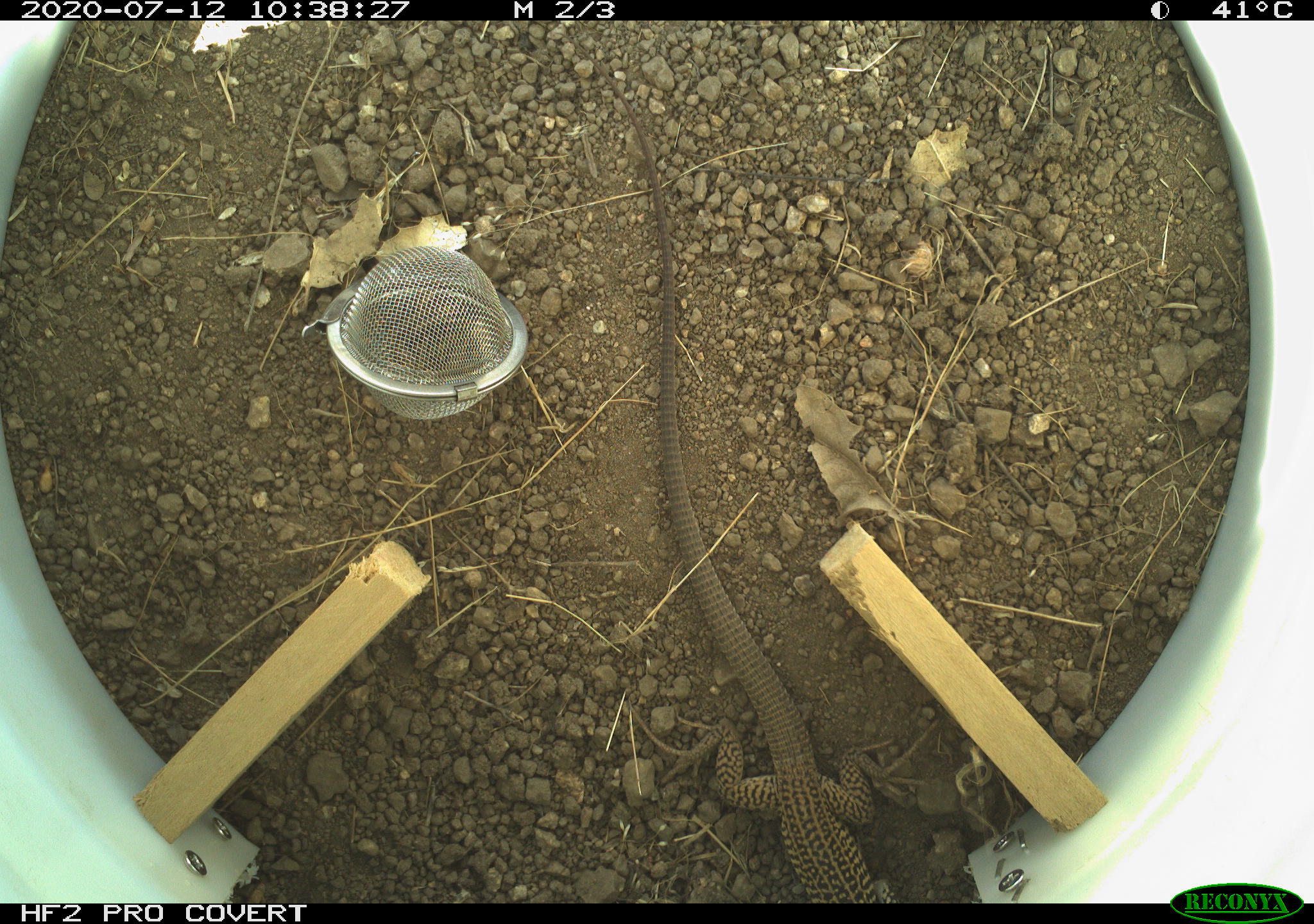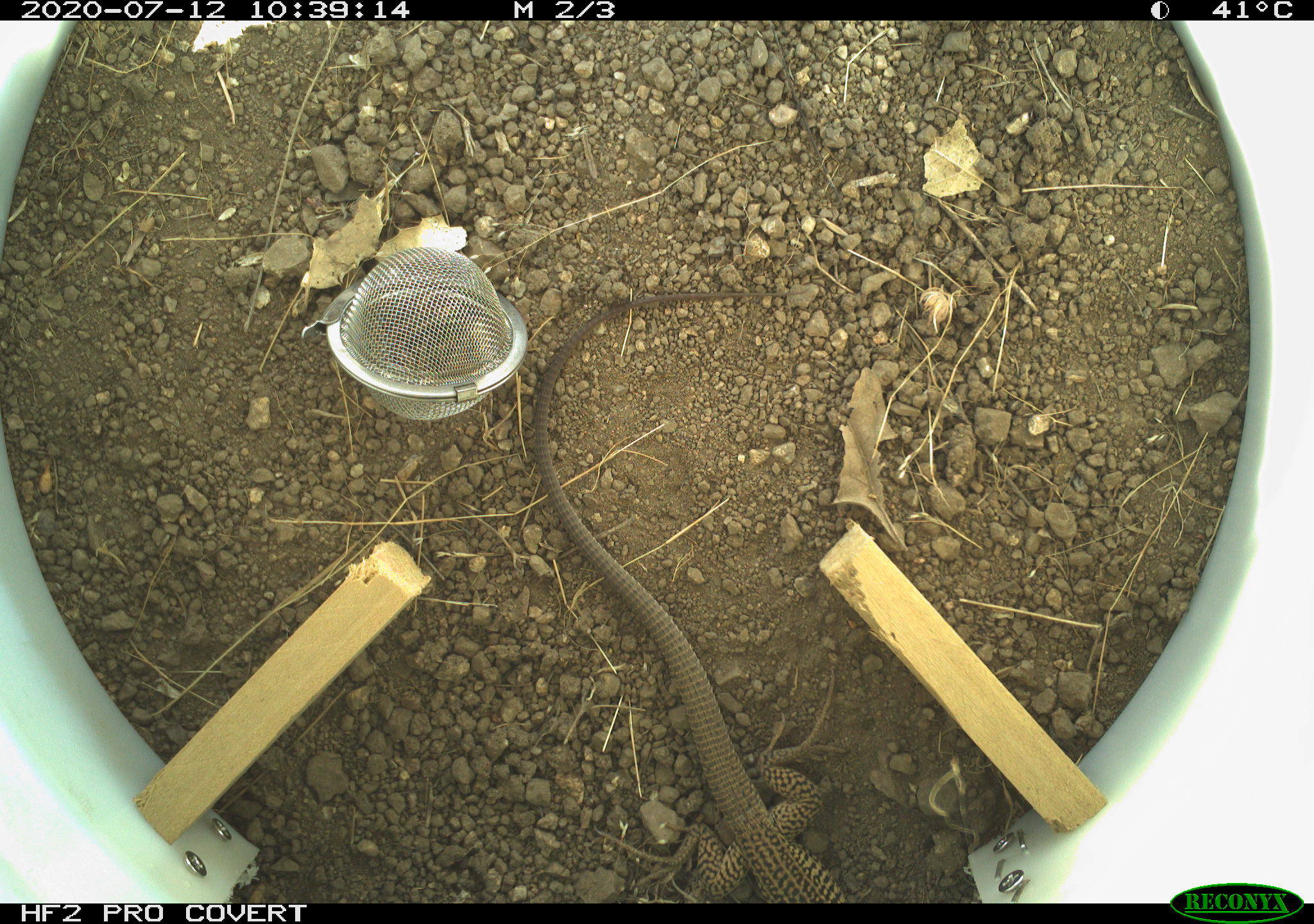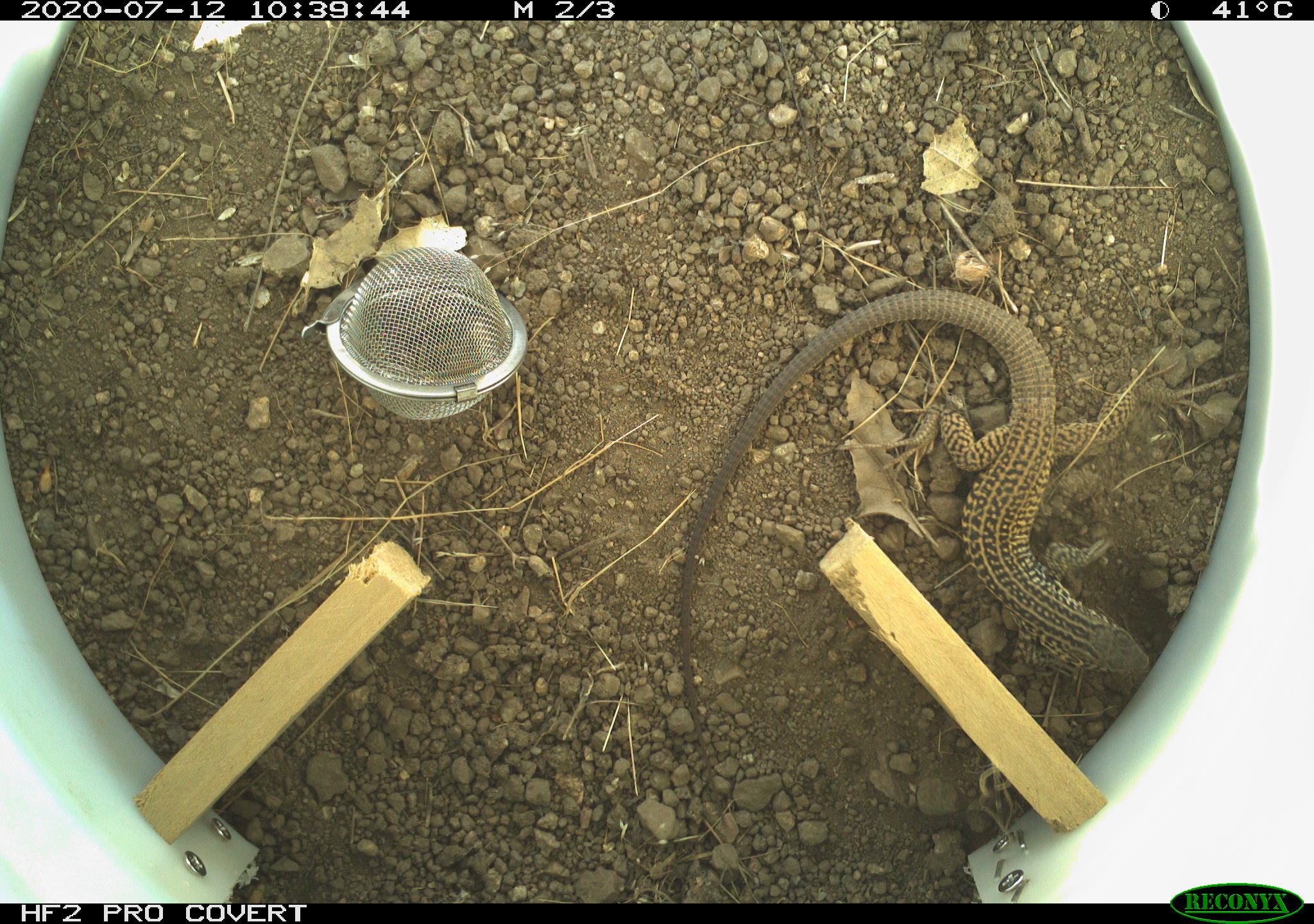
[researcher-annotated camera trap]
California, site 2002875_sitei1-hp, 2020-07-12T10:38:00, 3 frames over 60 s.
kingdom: Animalia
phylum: Chordata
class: Reptilia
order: Squamata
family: Teiidae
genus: Aspidoscelis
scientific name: Aspidoscelis tigris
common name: western whiptail